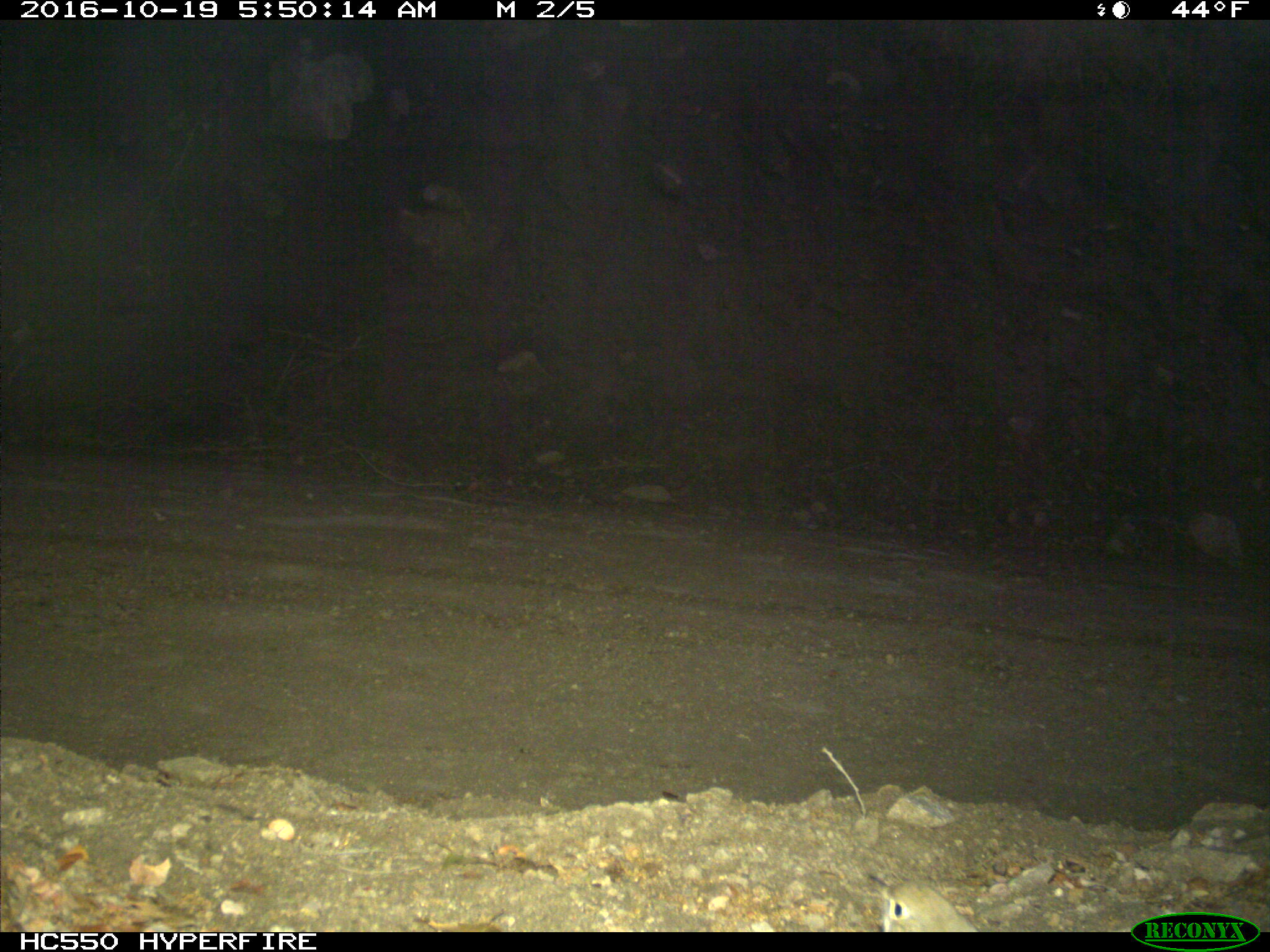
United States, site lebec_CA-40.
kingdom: Animalia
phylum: Chordata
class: Aves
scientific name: Aves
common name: birds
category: unidentified bird